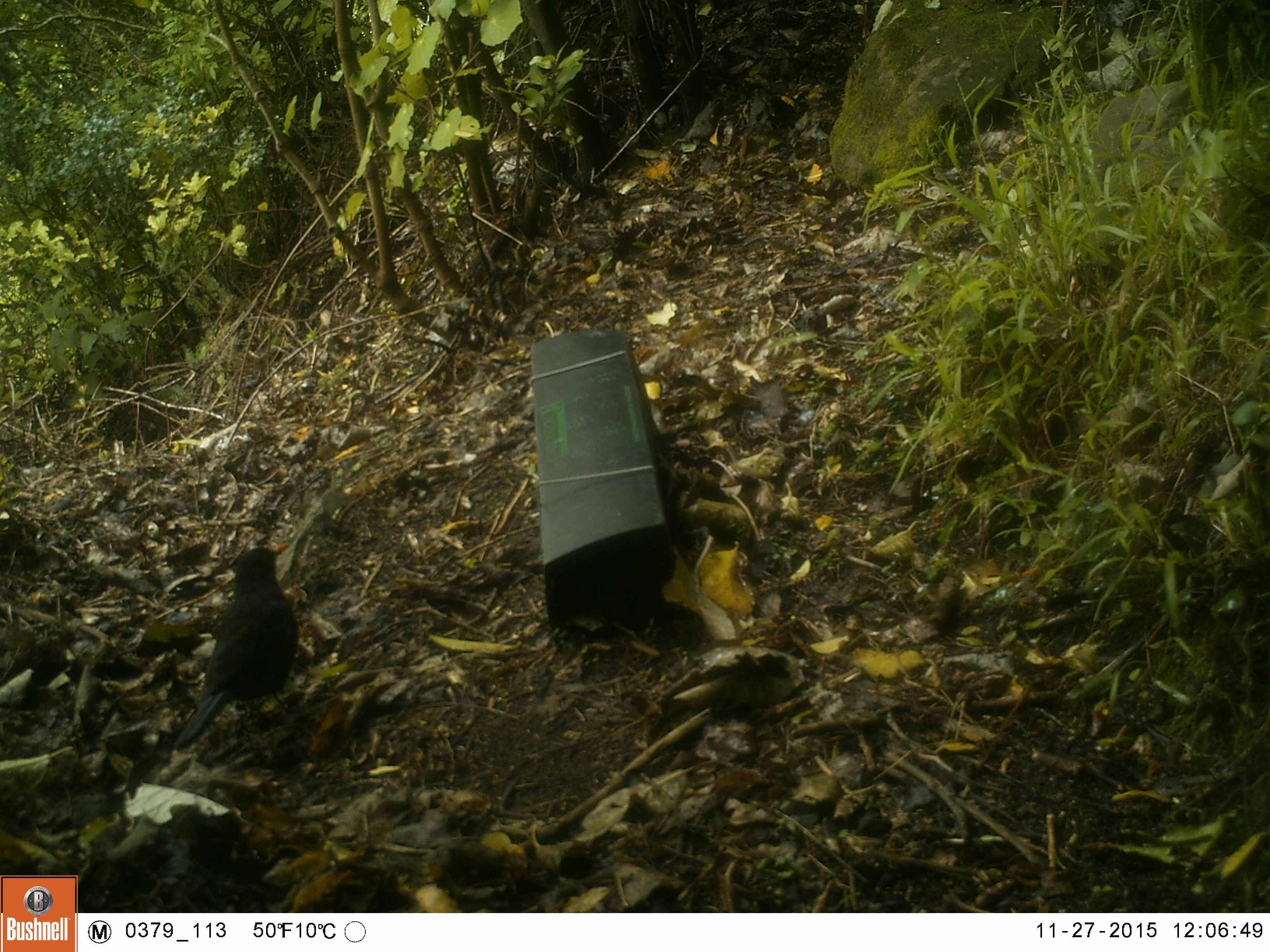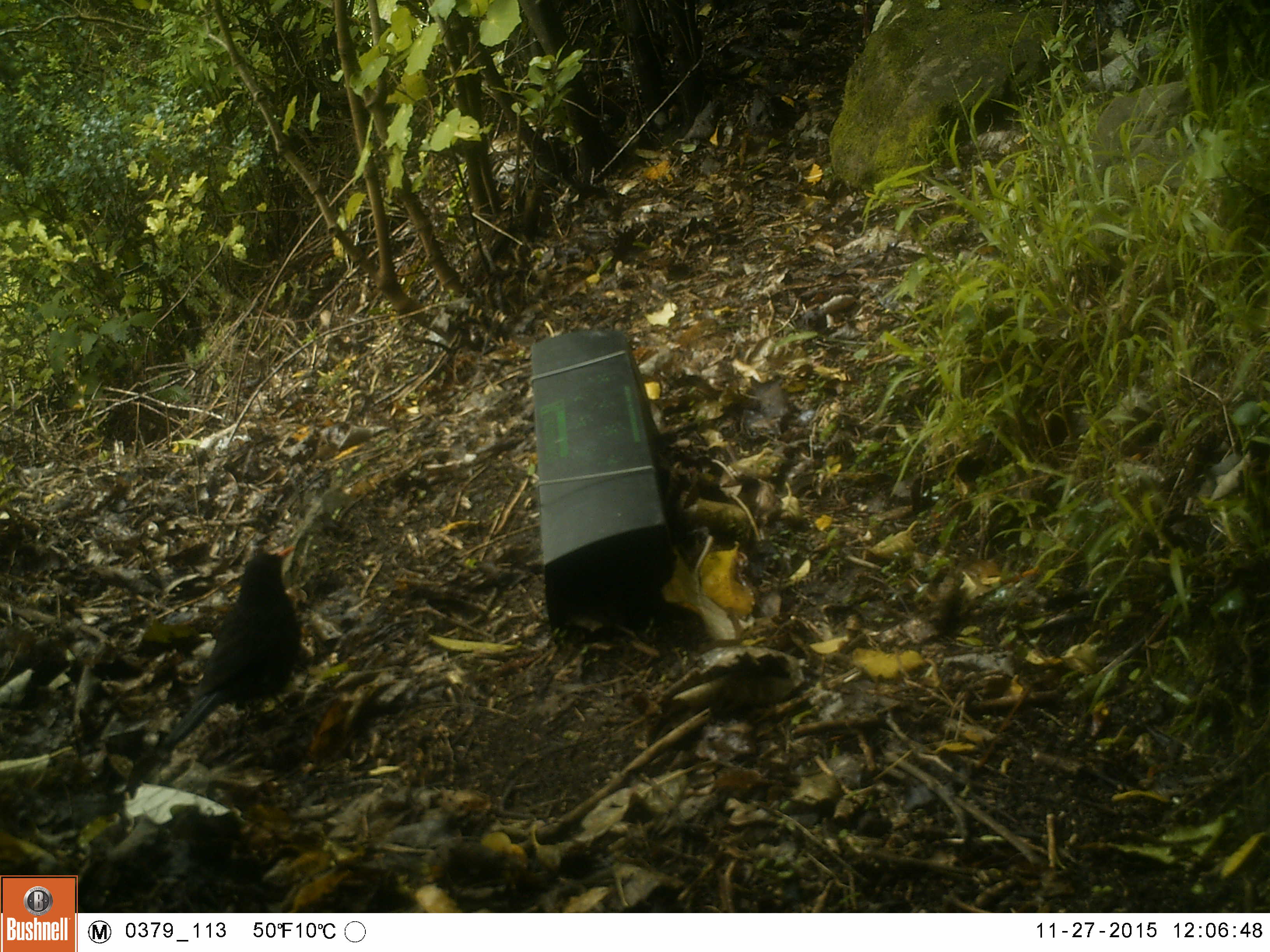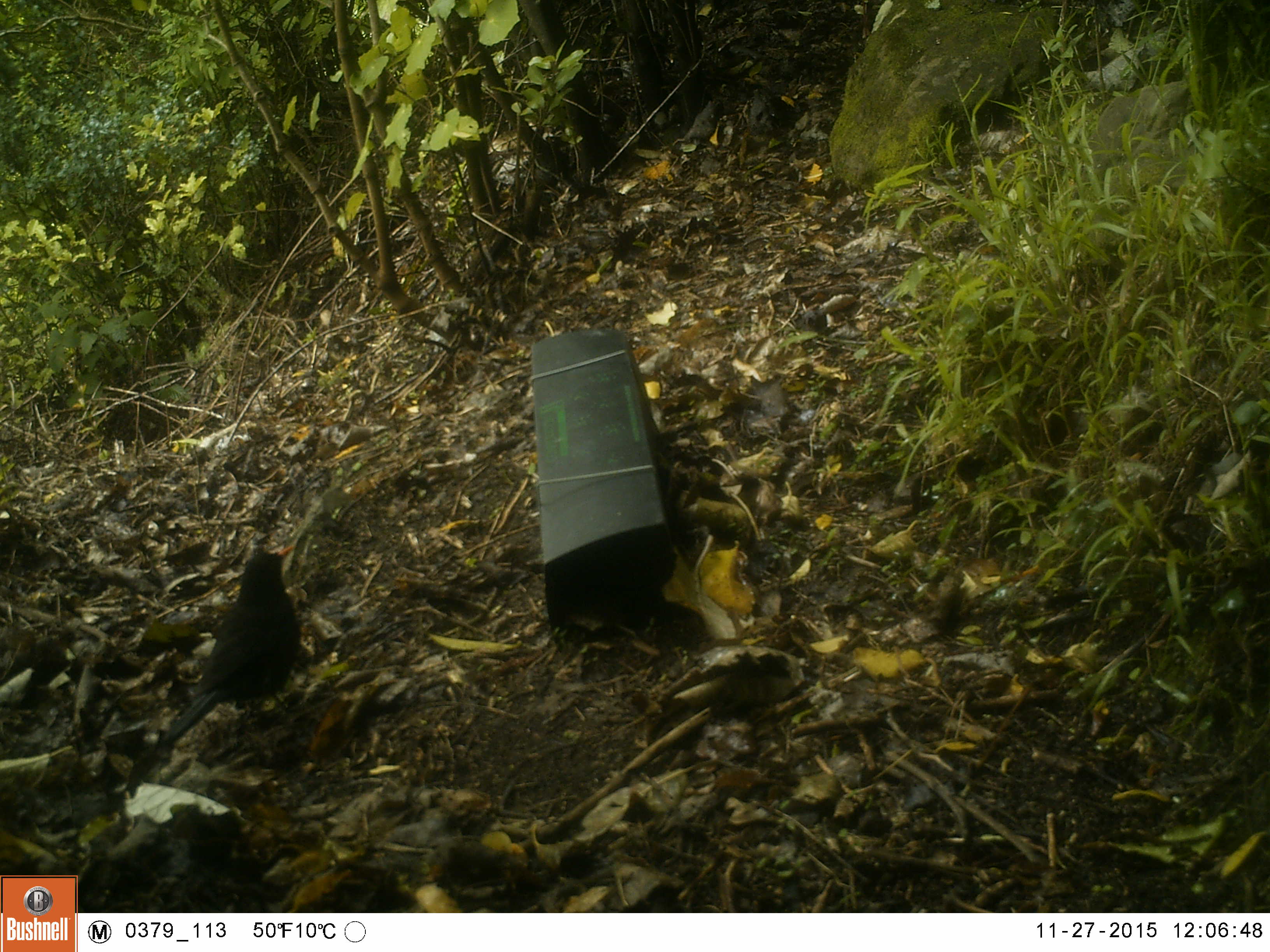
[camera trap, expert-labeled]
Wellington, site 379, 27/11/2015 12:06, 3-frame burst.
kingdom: Animalia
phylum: Chordata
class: Aves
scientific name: Aves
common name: bird